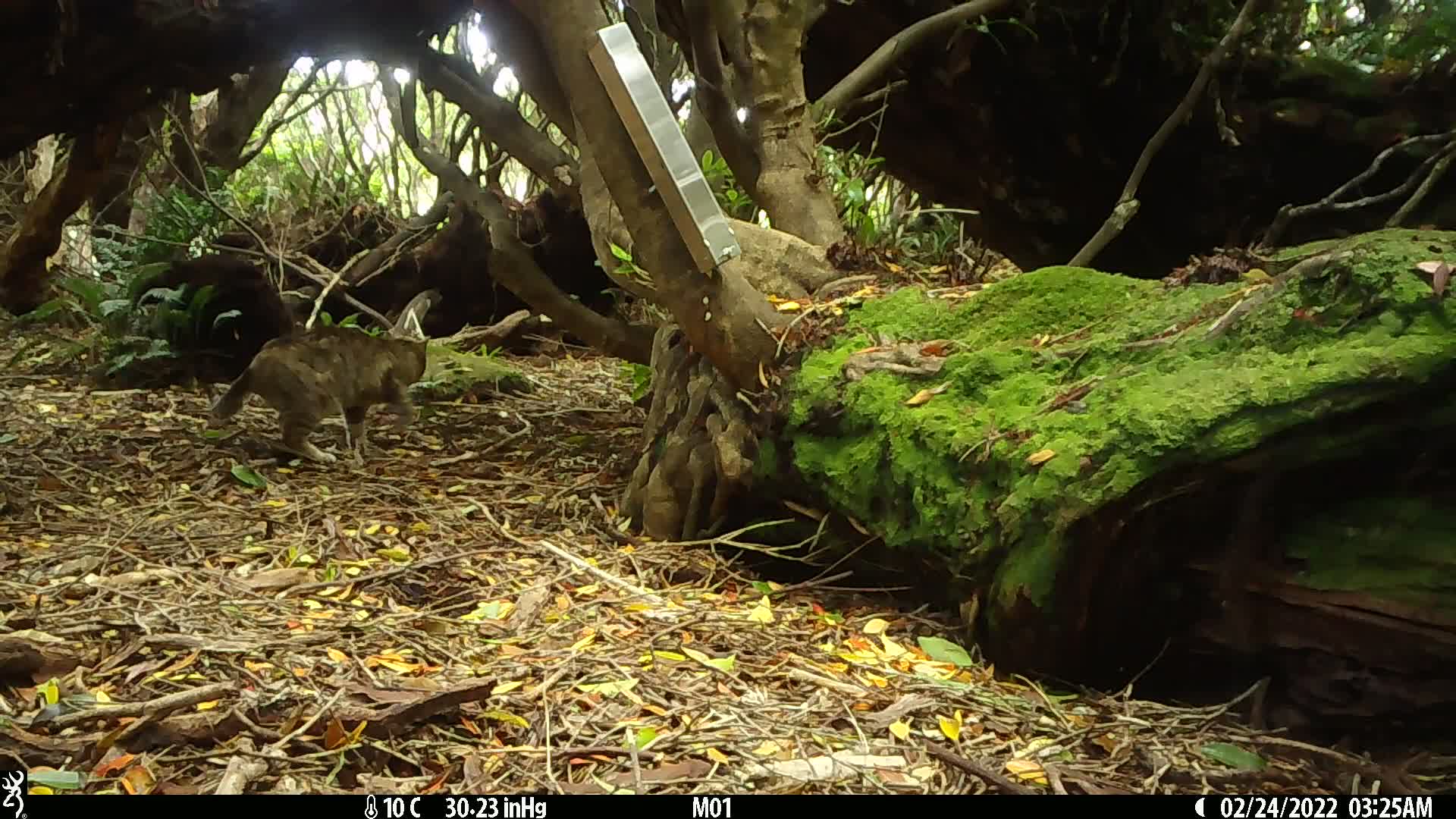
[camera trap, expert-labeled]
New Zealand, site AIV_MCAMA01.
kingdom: Animalia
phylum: Chordata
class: Mammalia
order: Carnivora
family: Felidae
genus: Felis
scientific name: Felis catus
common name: domestic cat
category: cat